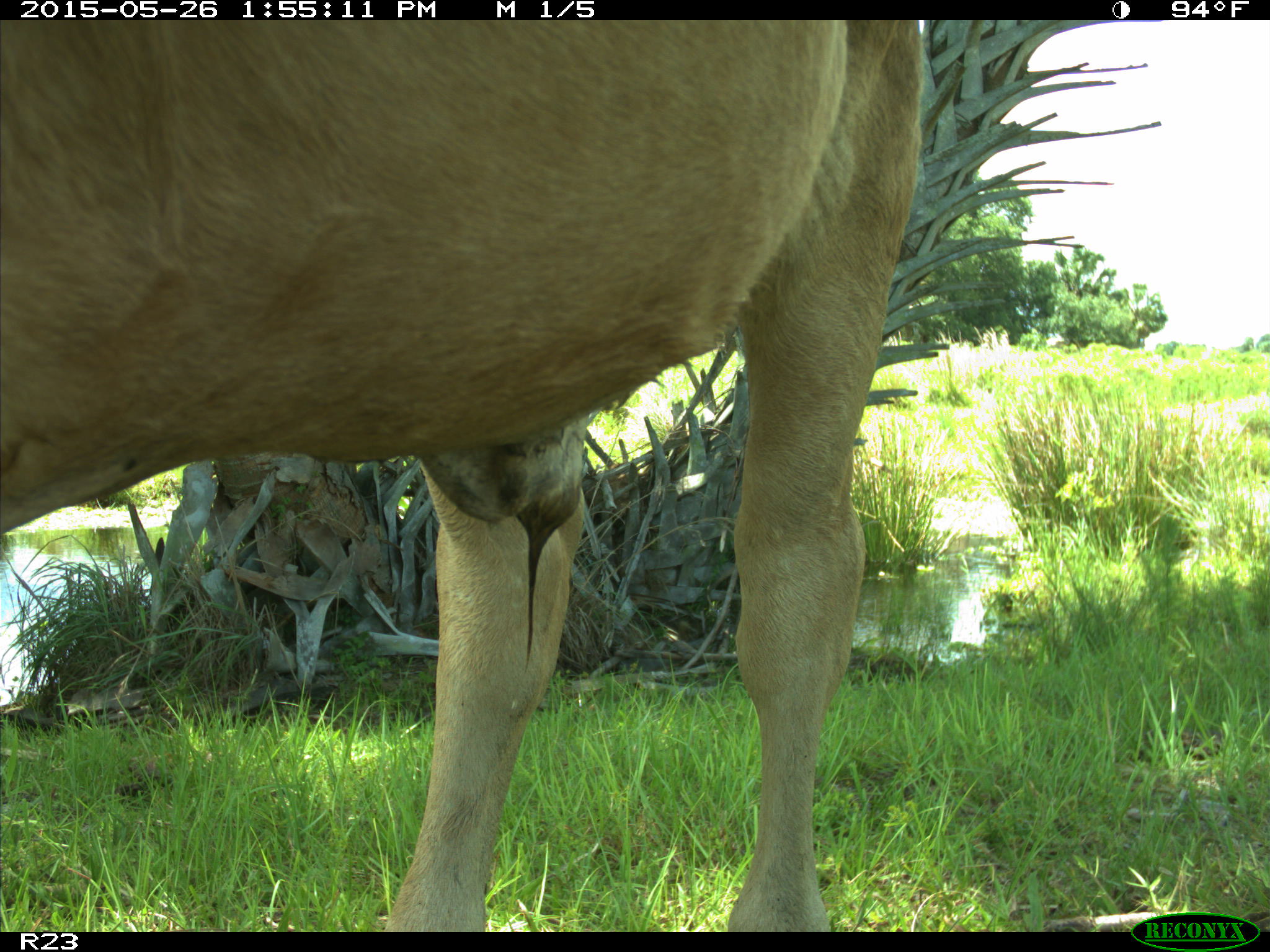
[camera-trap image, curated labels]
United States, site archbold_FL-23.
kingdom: Animalia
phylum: Chordata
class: Mammalia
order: Artiodactyla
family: Bovidae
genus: Bos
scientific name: Bos taurus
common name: domestic cow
Bos taurus (domestic cow).